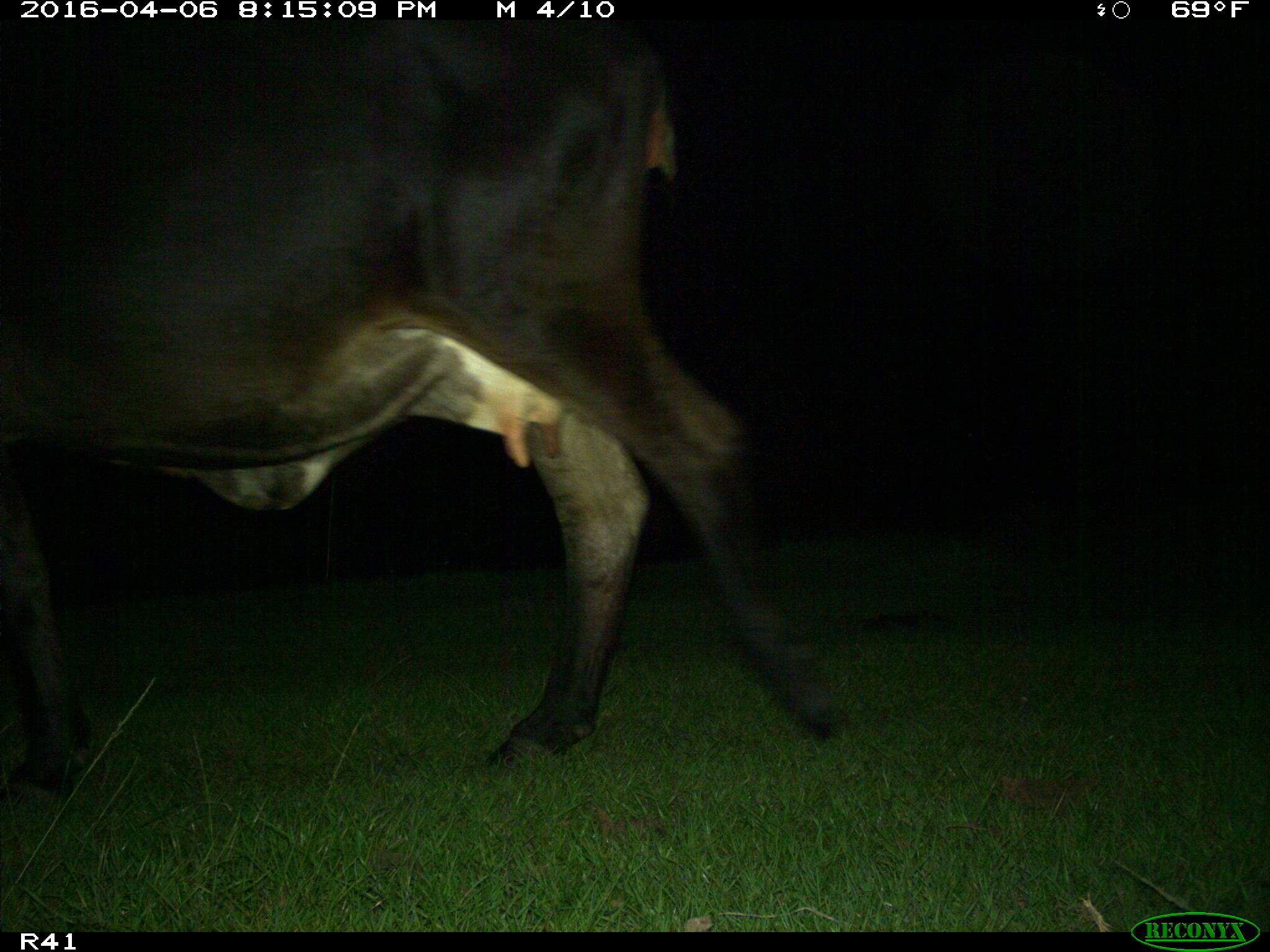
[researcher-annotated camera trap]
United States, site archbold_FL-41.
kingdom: Animalia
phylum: Chordata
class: Mammalia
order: Artiodactyla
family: Bovidae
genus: Bos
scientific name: Bos taurus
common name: domestic cow